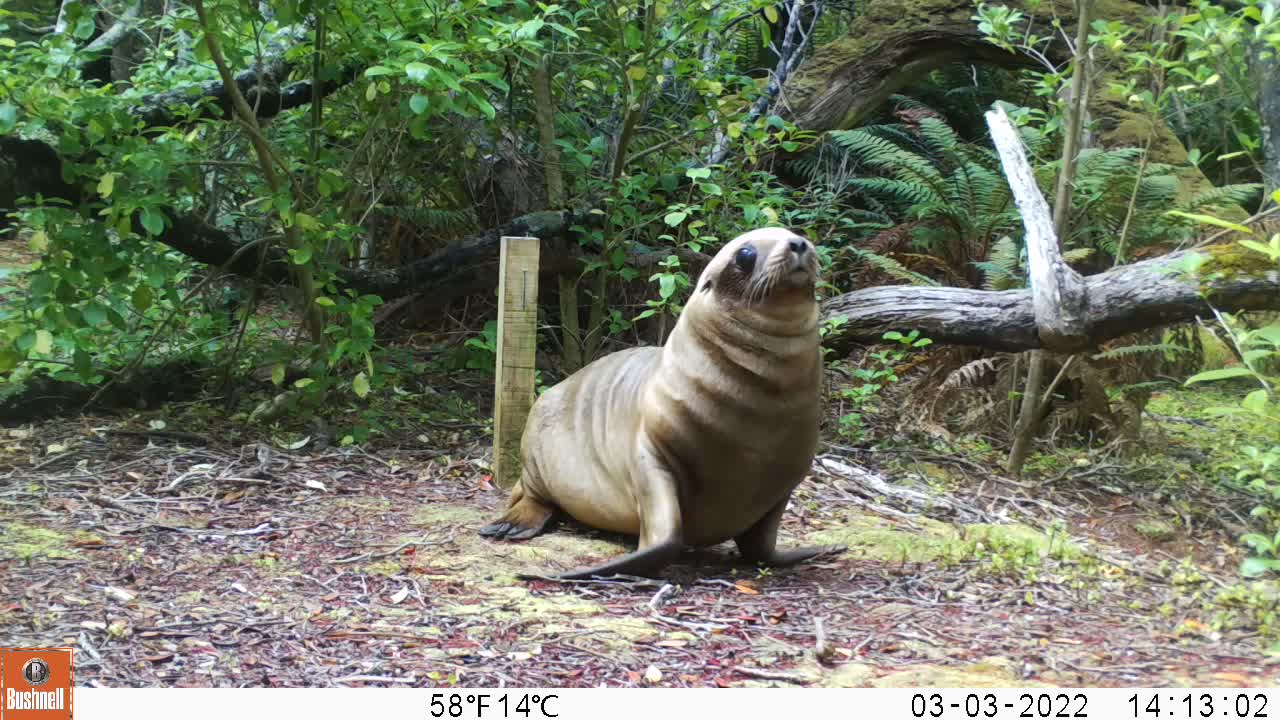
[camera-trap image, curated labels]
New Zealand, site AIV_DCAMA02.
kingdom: Animalia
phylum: Chordata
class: Mammalia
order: Carnivora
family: Otariidae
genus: Phocarctos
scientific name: Phocarctos hookeri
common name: new zealand sea lion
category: sealion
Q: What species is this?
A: Sealion (new zealand sea lion) (Phocarctos hookeri).